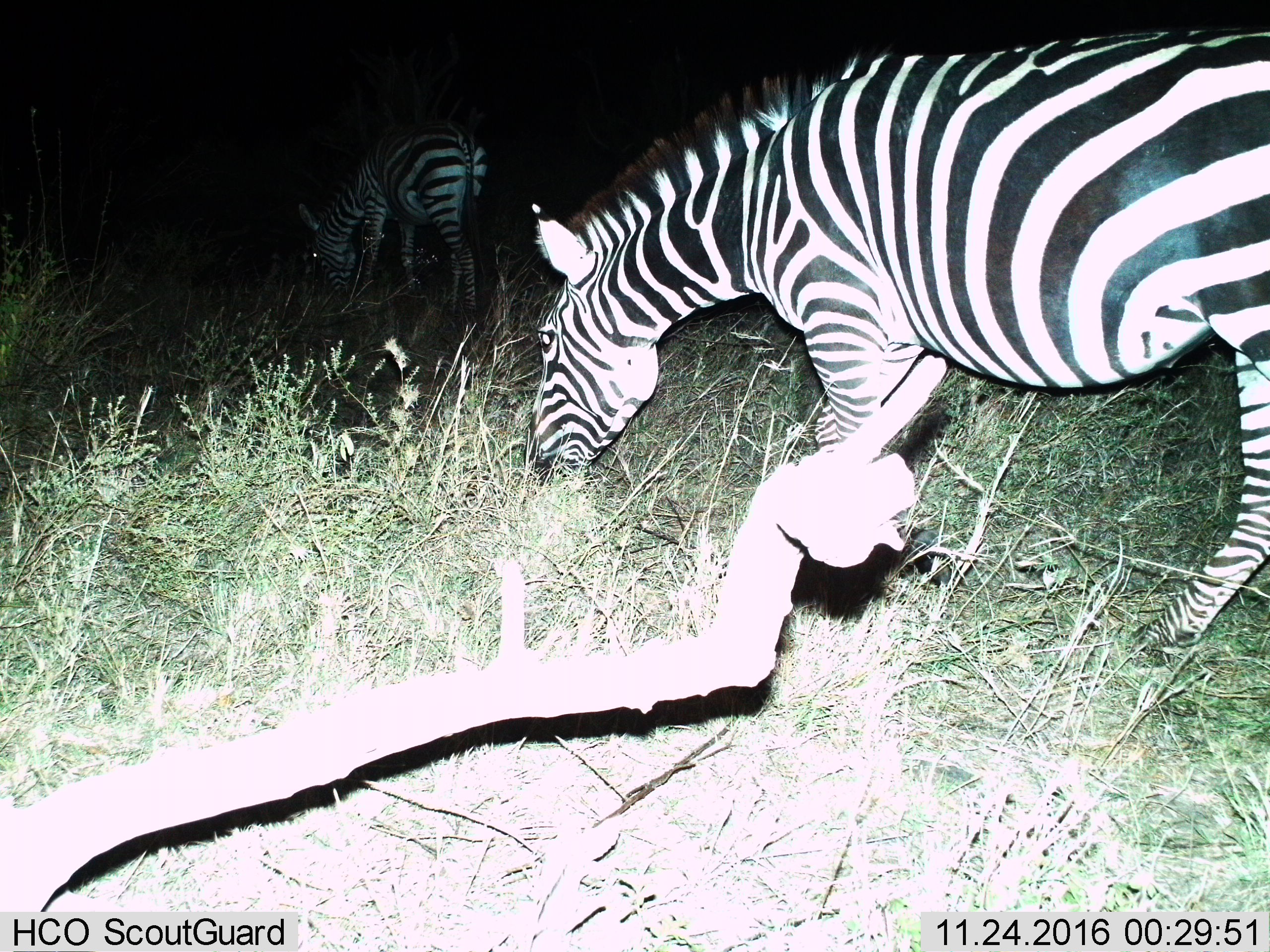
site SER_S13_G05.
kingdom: Animalia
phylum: Chordata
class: Mammalia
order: Perissodactyla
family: Equidae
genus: Equus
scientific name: Equus quagga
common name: plains zebra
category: zebraplains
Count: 2.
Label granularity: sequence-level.